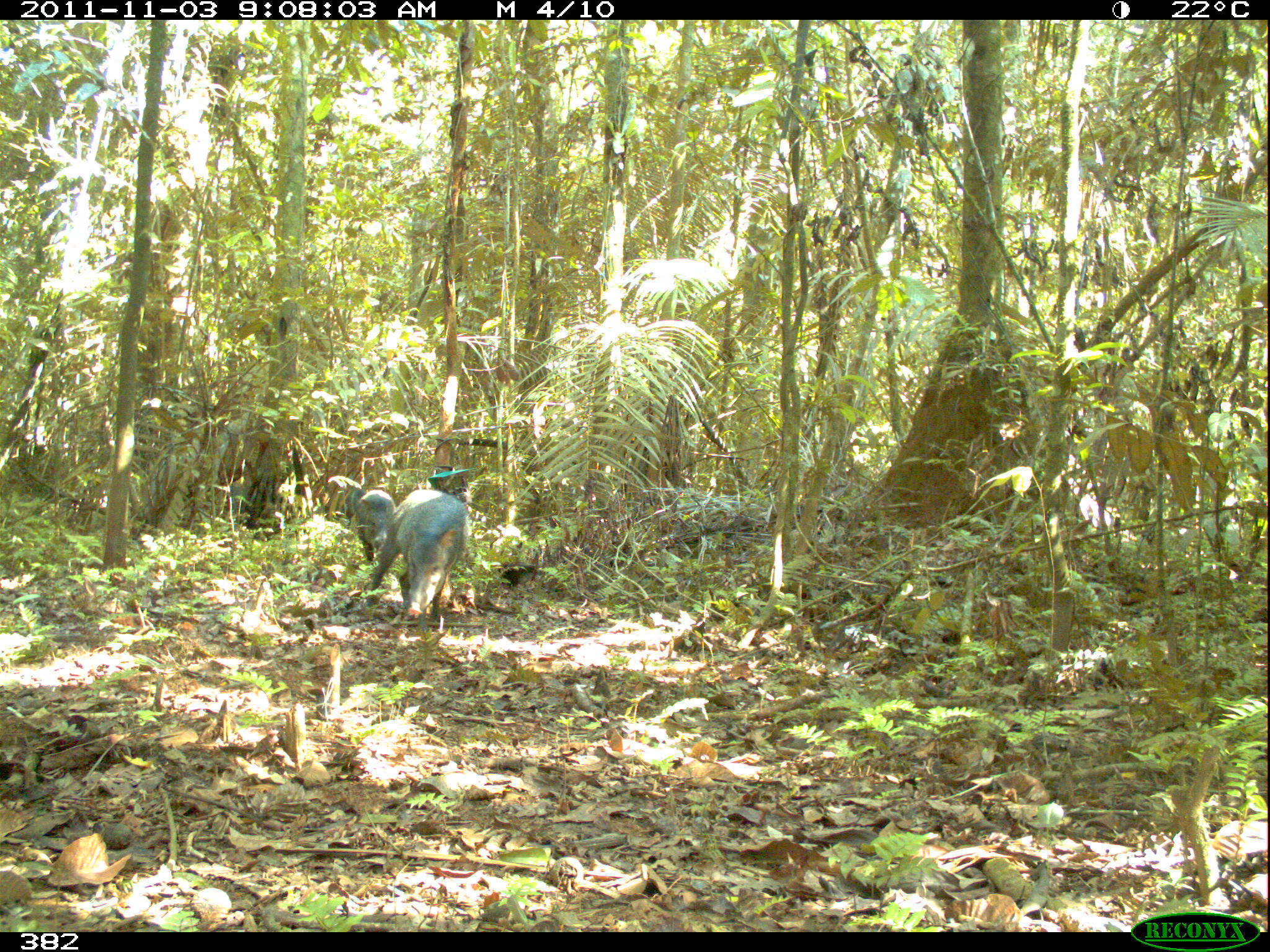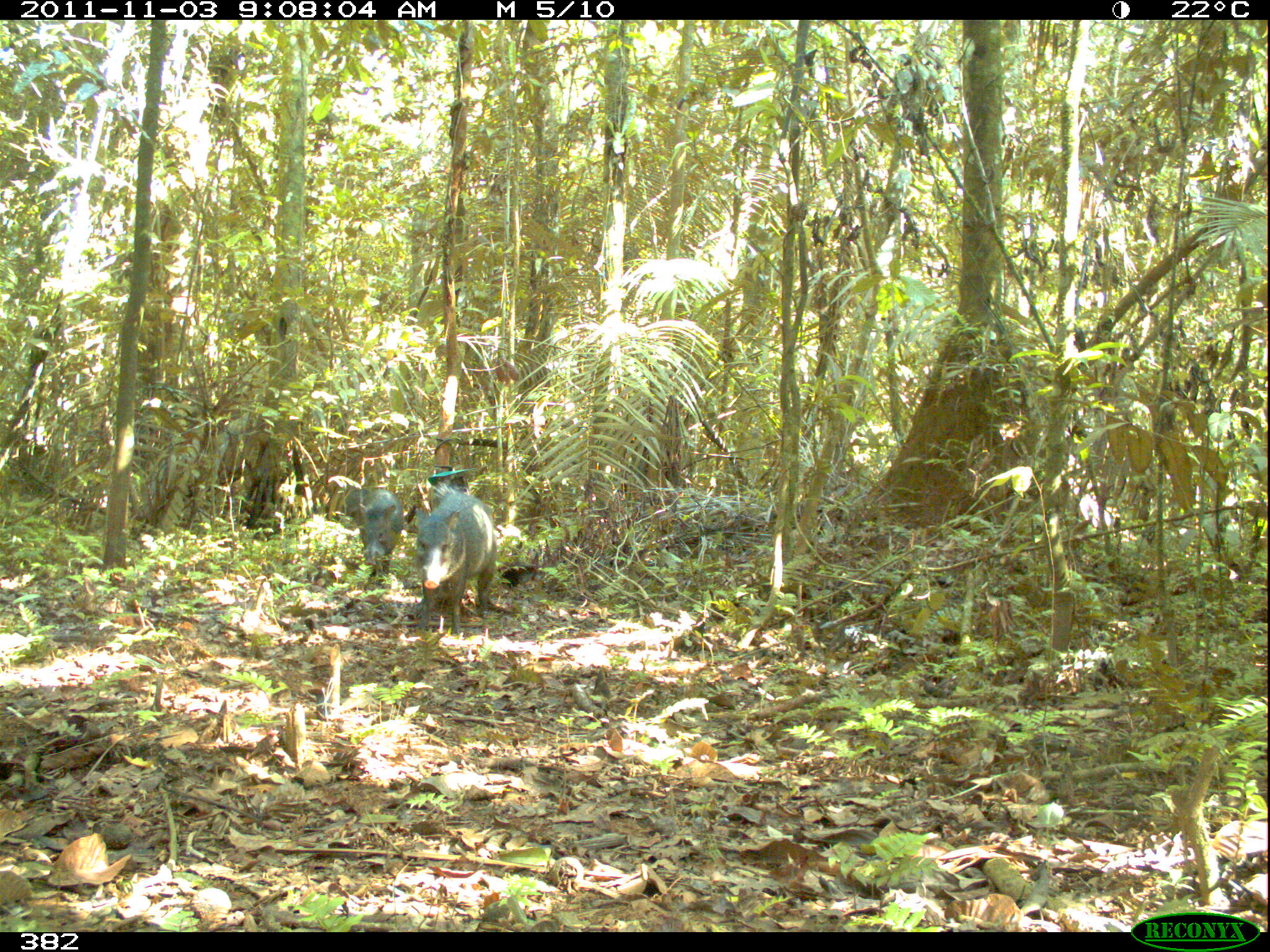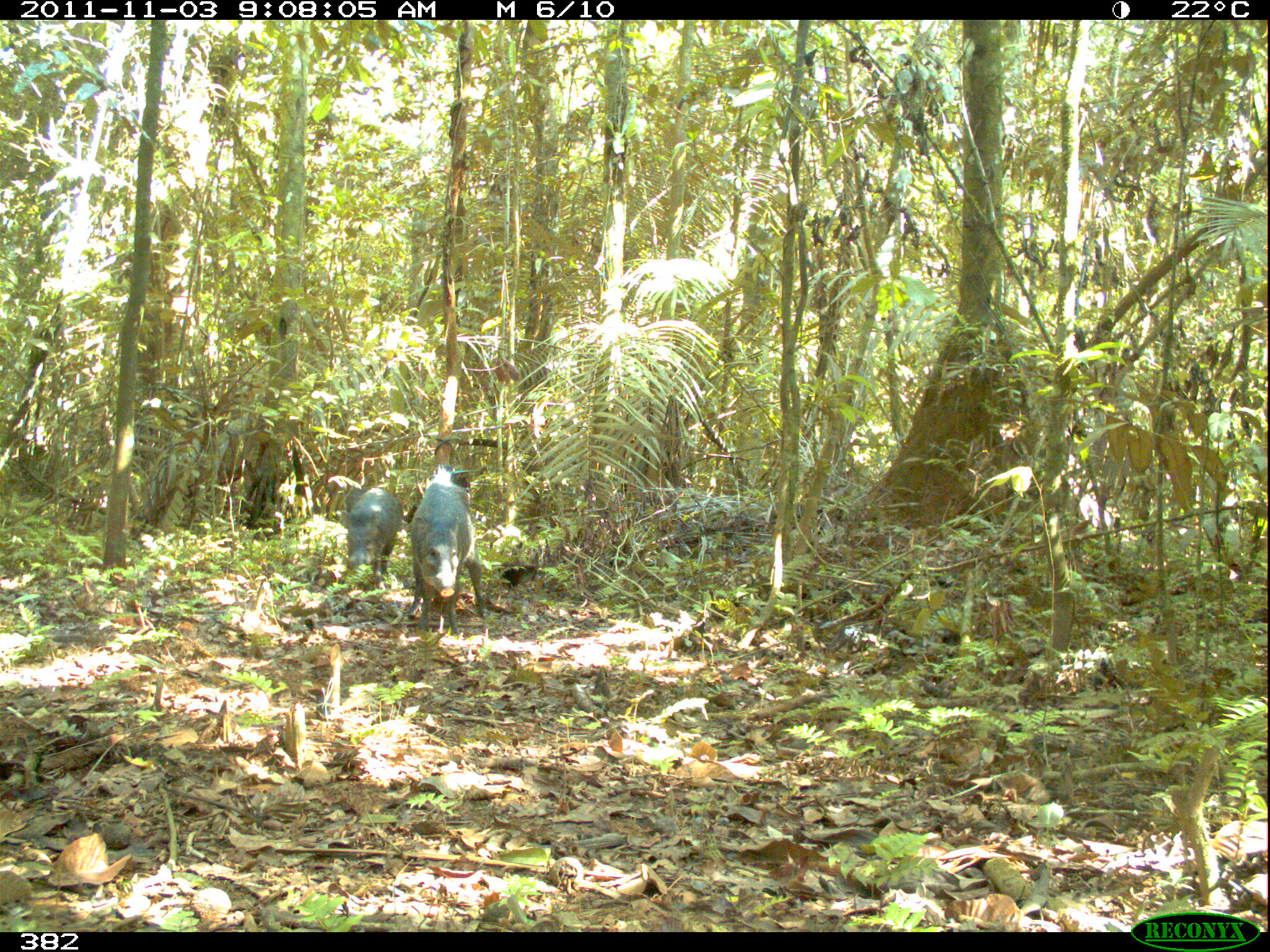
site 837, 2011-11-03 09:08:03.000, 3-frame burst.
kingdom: Animalia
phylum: Chordata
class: Mammalia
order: Artiodactyla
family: Tayassuidae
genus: Pecari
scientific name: Pecari tajacu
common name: collared peccary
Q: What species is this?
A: Pecari tajacu (collared peccary).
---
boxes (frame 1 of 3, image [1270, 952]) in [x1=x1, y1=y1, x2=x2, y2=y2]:
pecari tajacu: [x1=363, y1=488, x2=468, y2=627]; [x1=355, y1=490, x2=397, y2=565]; [x1=343, y1=490, x2=367, y2=528]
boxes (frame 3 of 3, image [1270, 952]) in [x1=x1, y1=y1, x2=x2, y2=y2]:
pecari tajacu: [x1=405, y1=481, x2=488, y2=635]; [x1=343, y1=485, x2=403, y2=589]; [x1=342, y1=483, x2=368, y2=516]